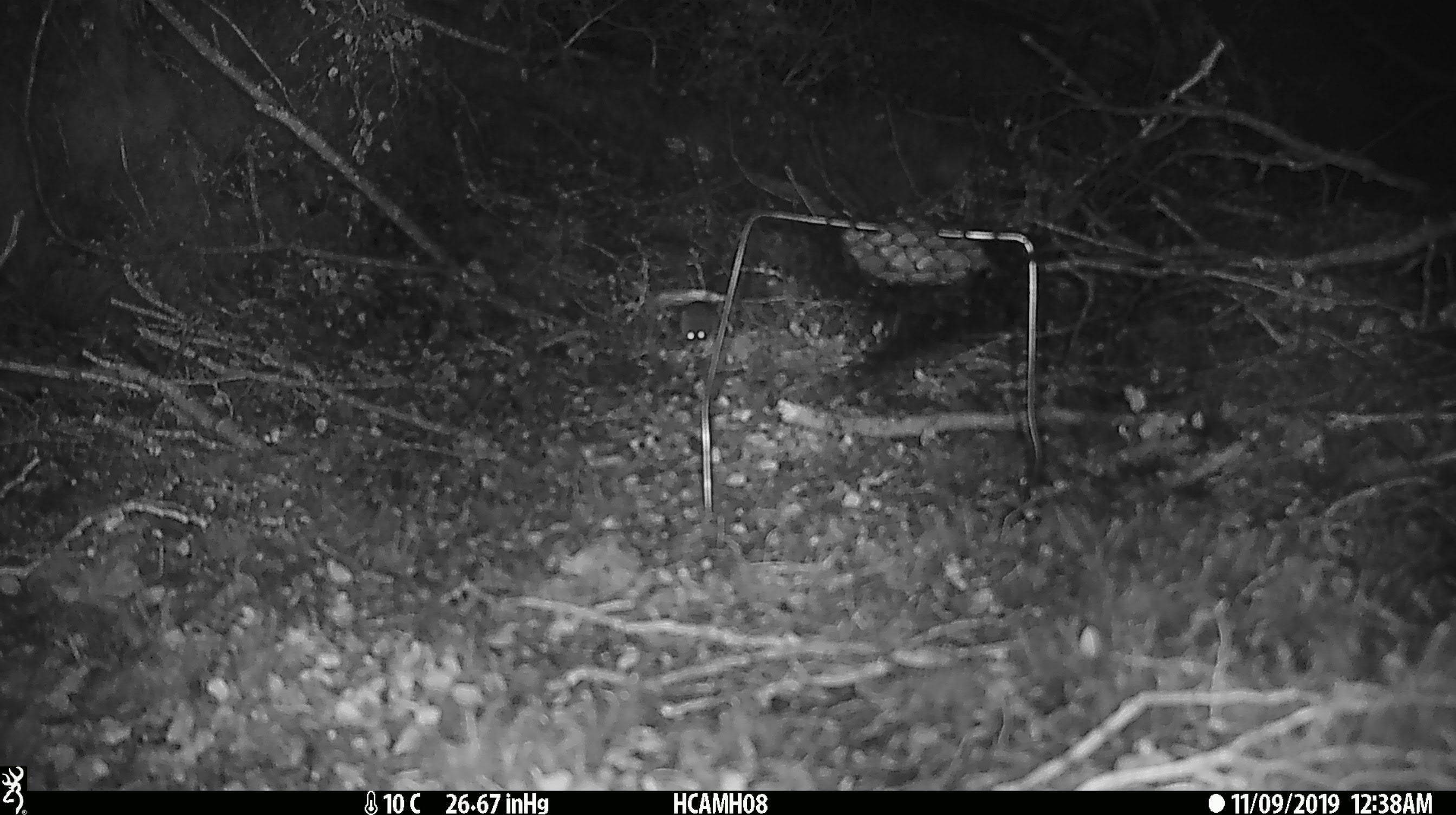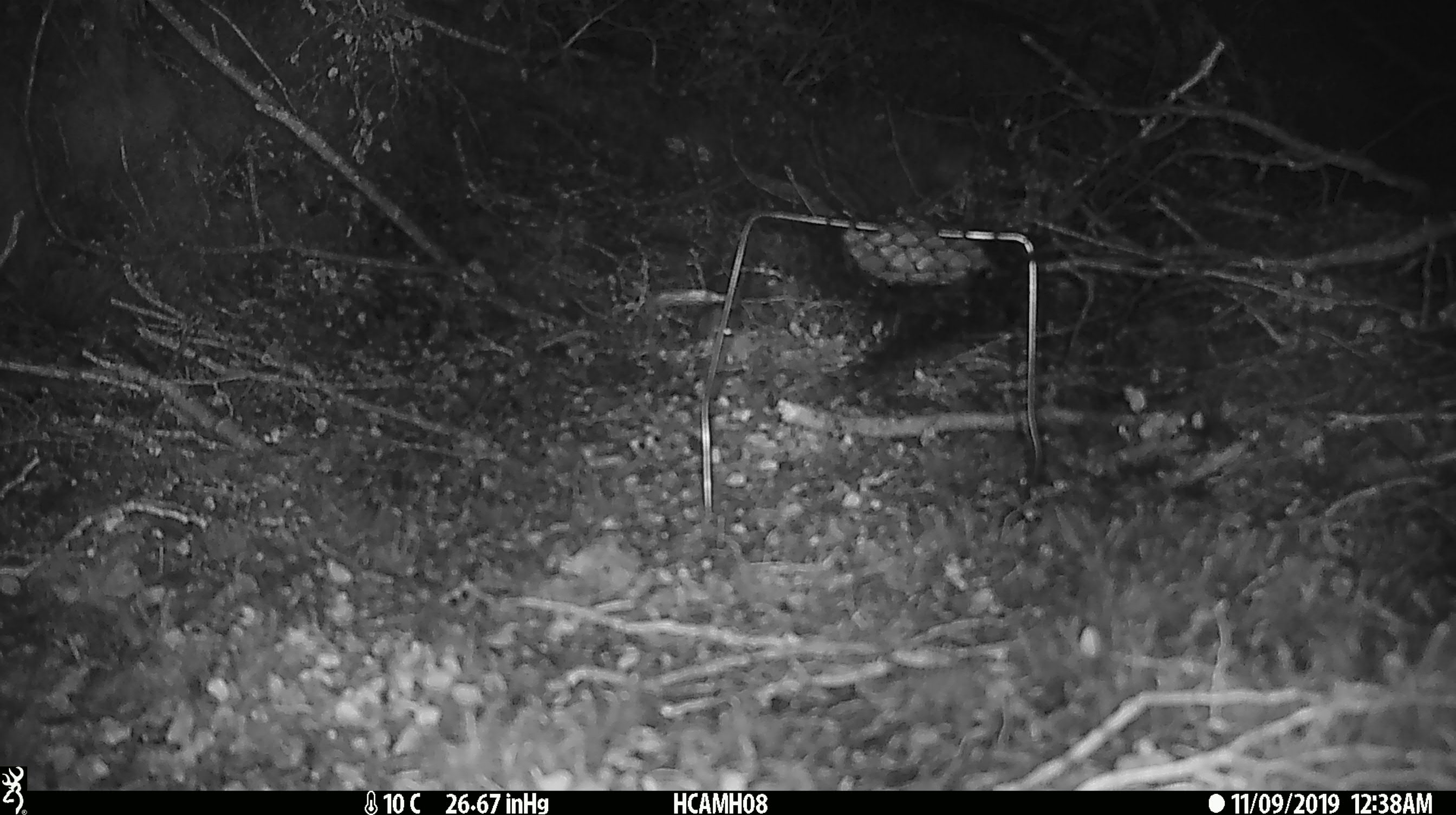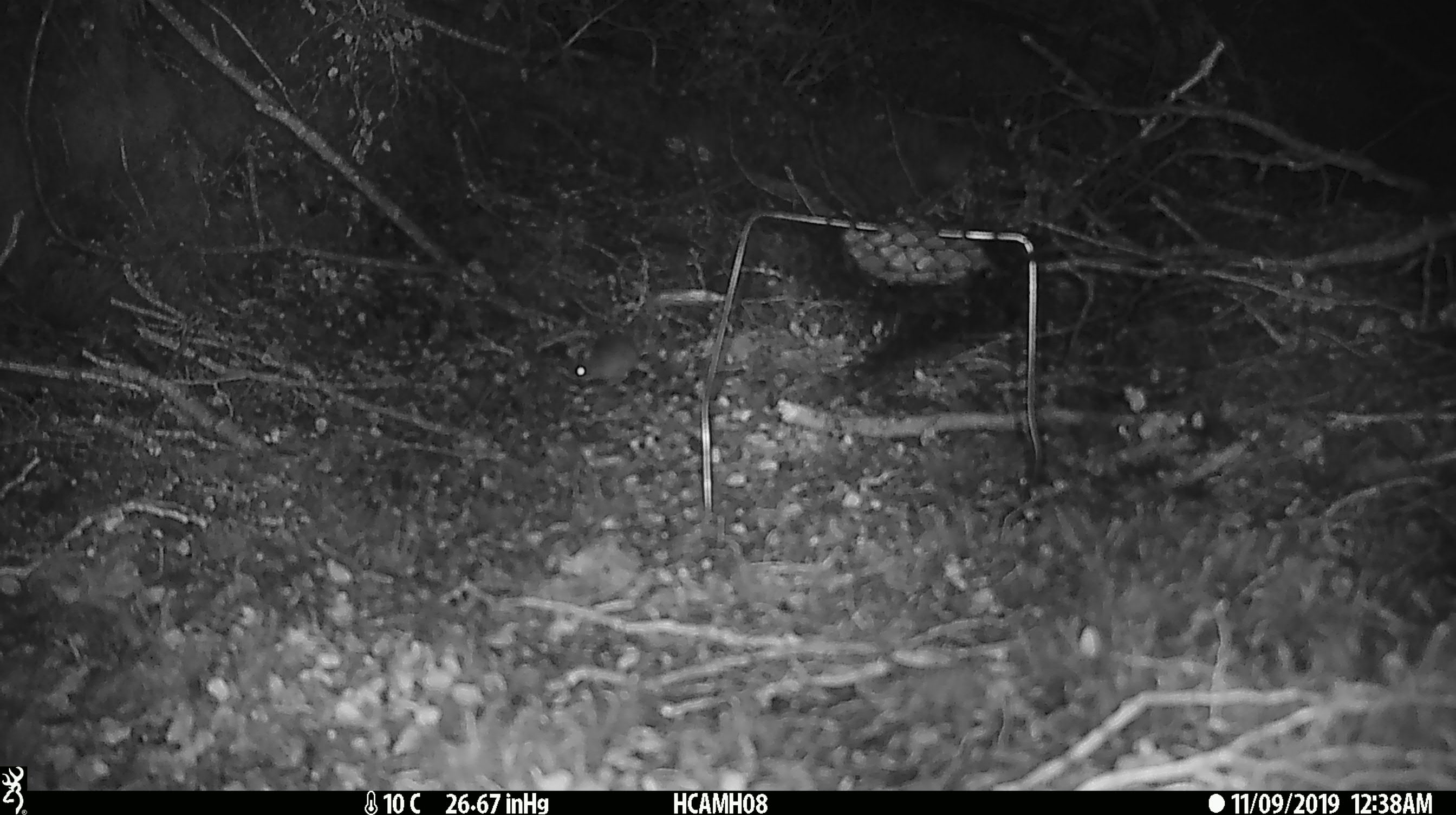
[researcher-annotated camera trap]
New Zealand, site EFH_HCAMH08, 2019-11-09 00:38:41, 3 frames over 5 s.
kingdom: Animalia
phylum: Chordata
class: Mammalia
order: Rodentia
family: Muridae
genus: Mus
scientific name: Mus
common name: mouse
Mouse (Mus).